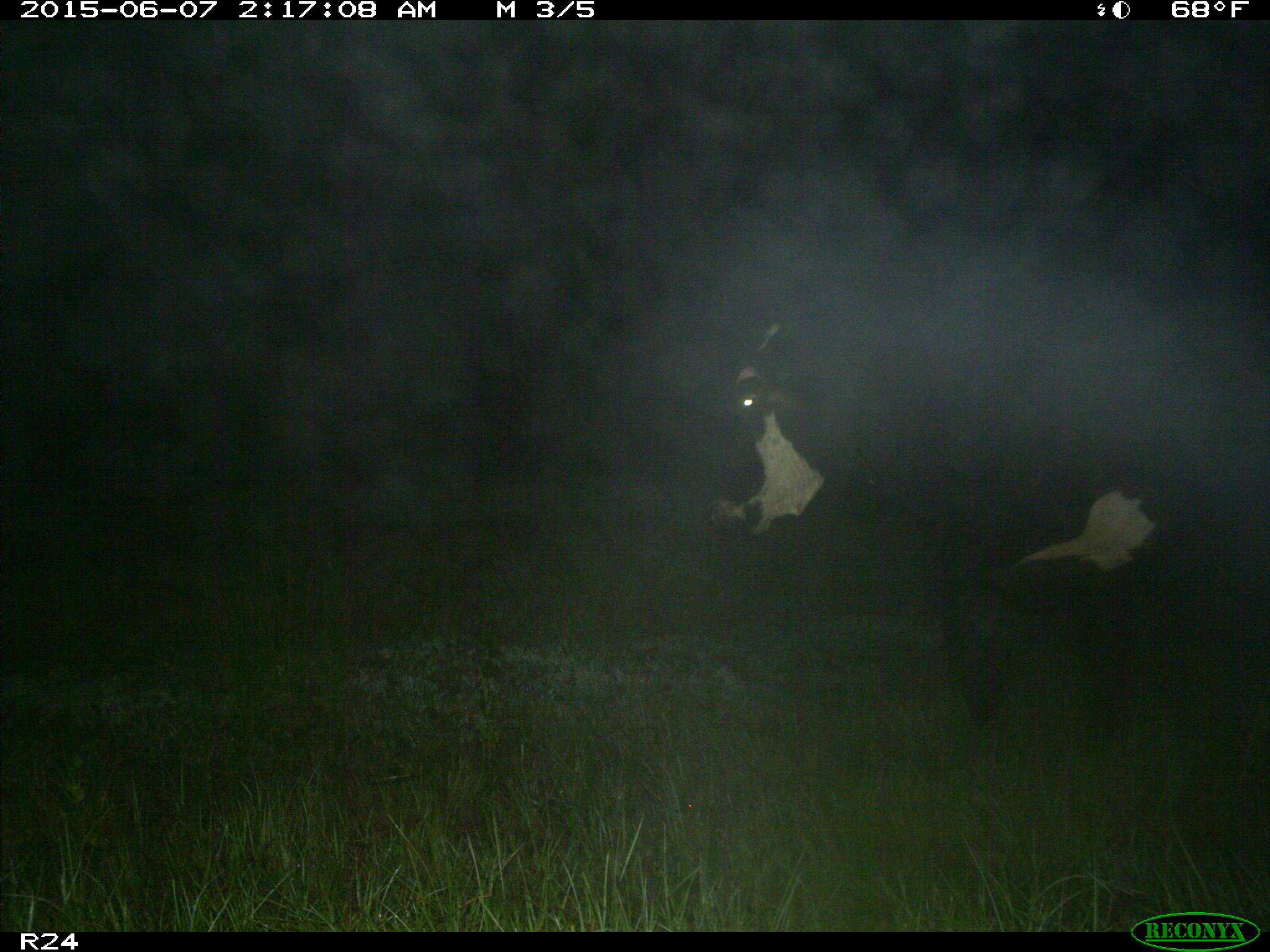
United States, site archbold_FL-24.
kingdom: Animalia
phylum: Chordata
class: Mammalia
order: Artiodactyla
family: Bovidae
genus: Bos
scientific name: Bos taurus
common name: domestic cow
Bos taurus (domestic cow).